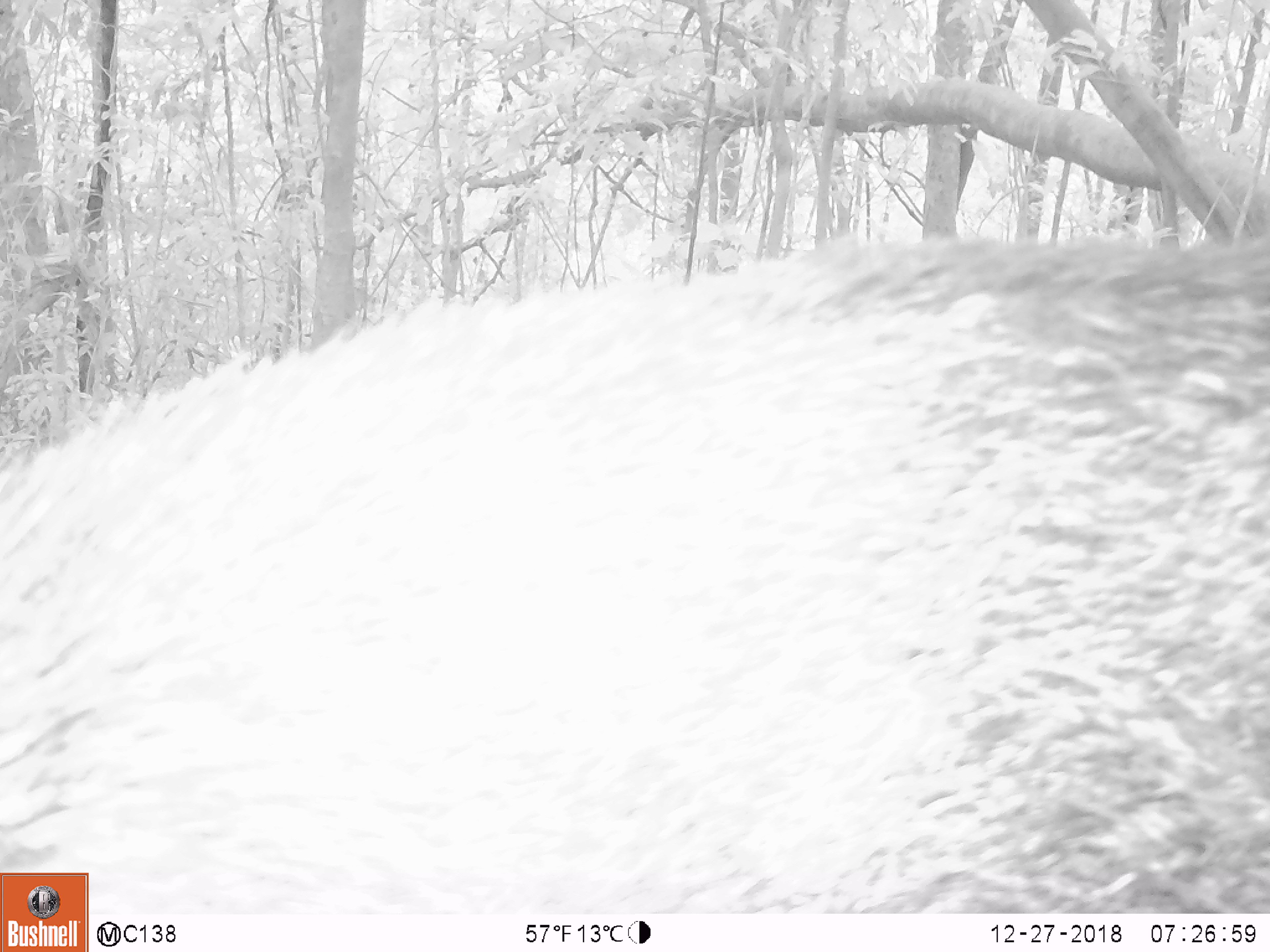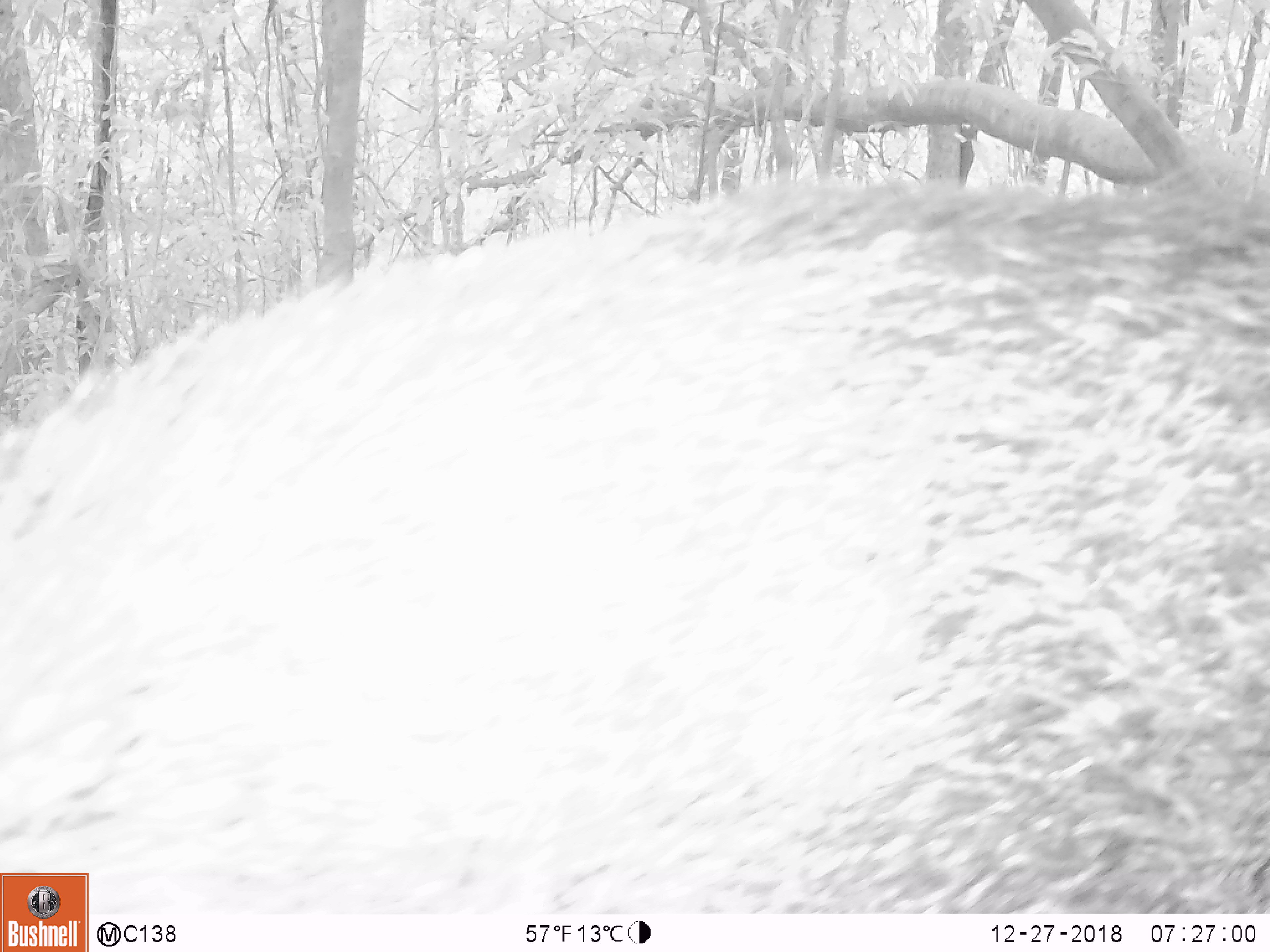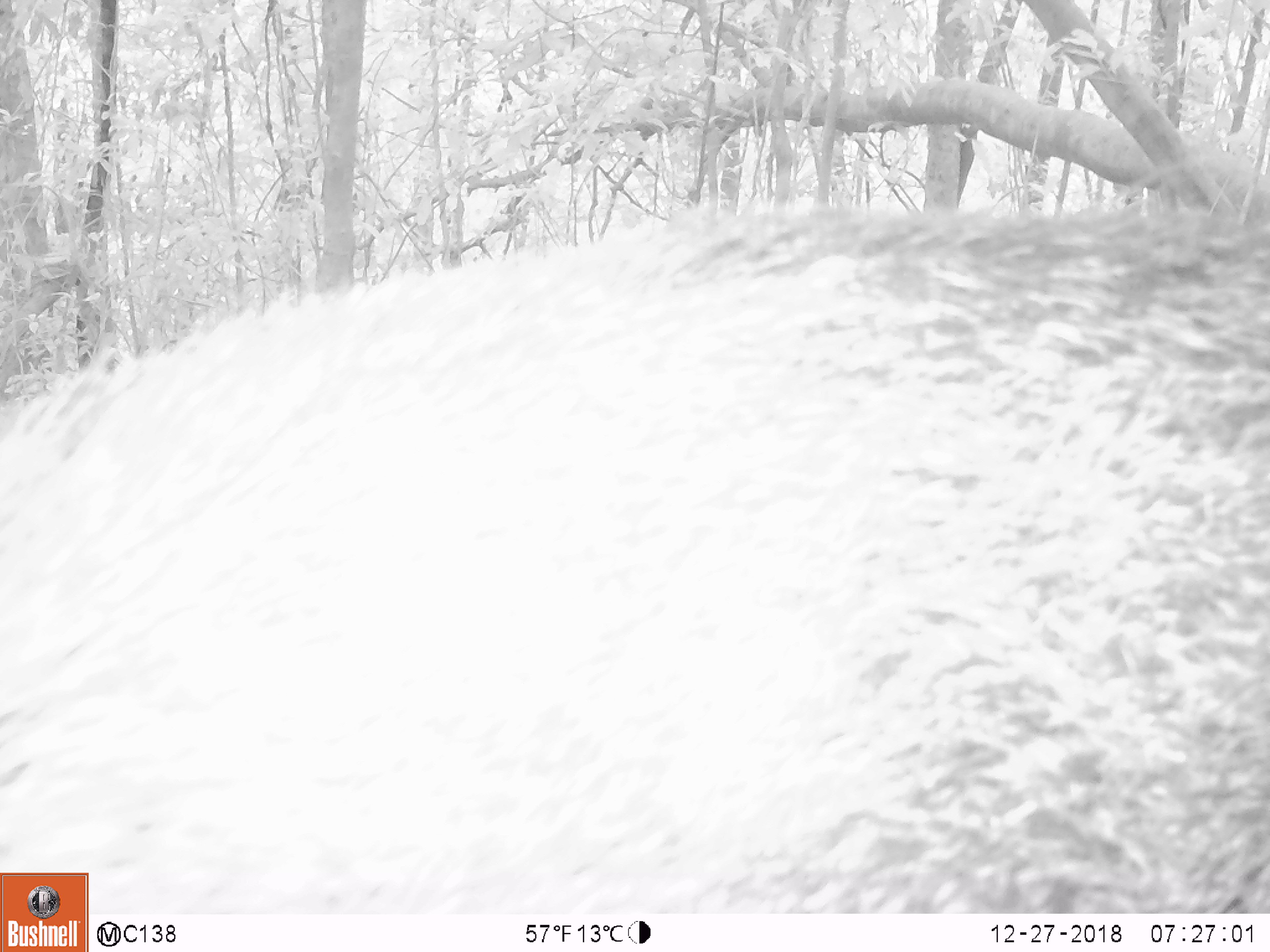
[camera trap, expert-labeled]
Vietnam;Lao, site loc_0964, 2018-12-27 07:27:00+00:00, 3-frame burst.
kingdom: Animalia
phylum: Chordata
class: Mammalia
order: Artiodactyla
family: Suidae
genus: Sus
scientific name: Sus scrofa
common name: eurasian wild pig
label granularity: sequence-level